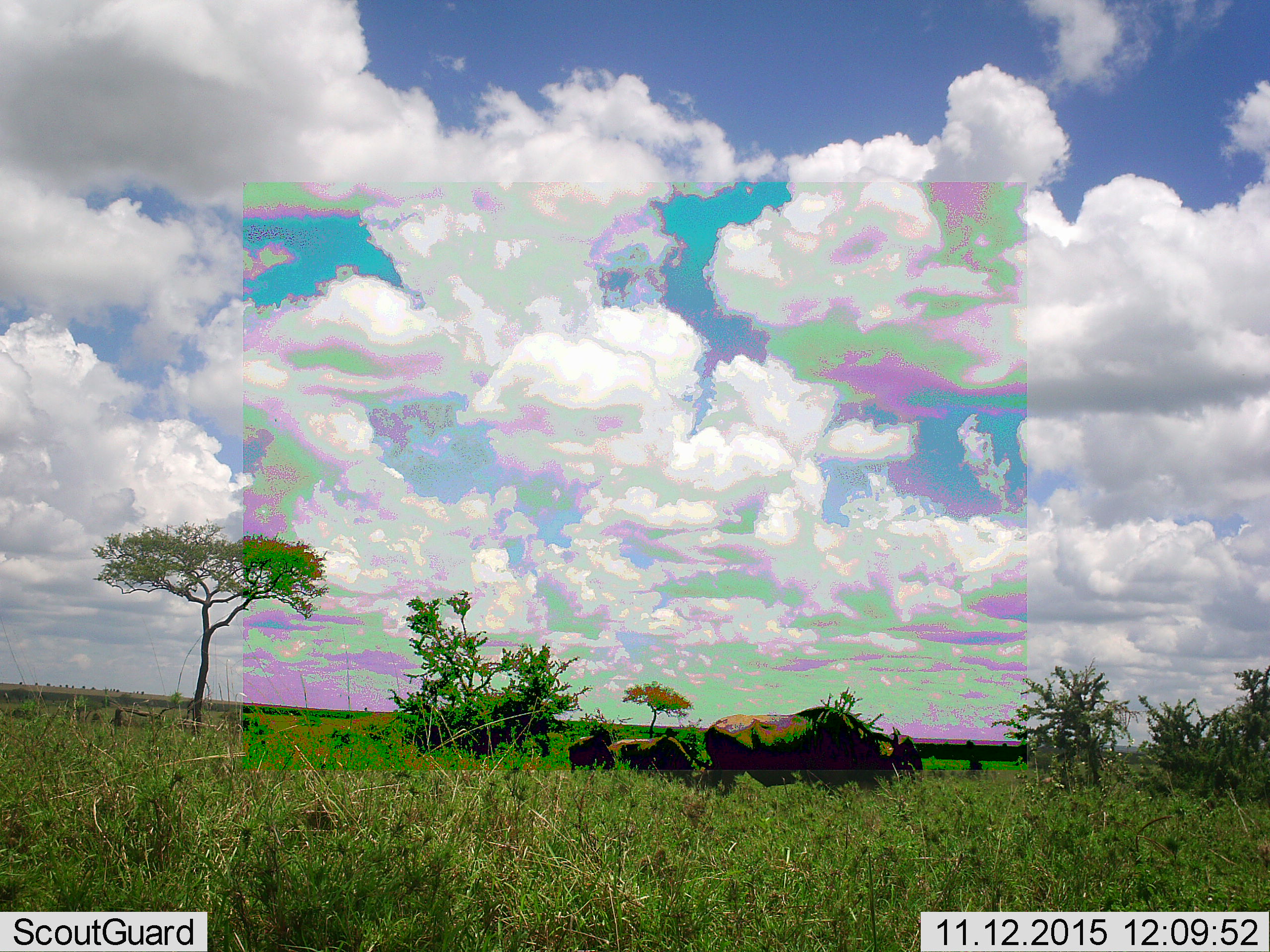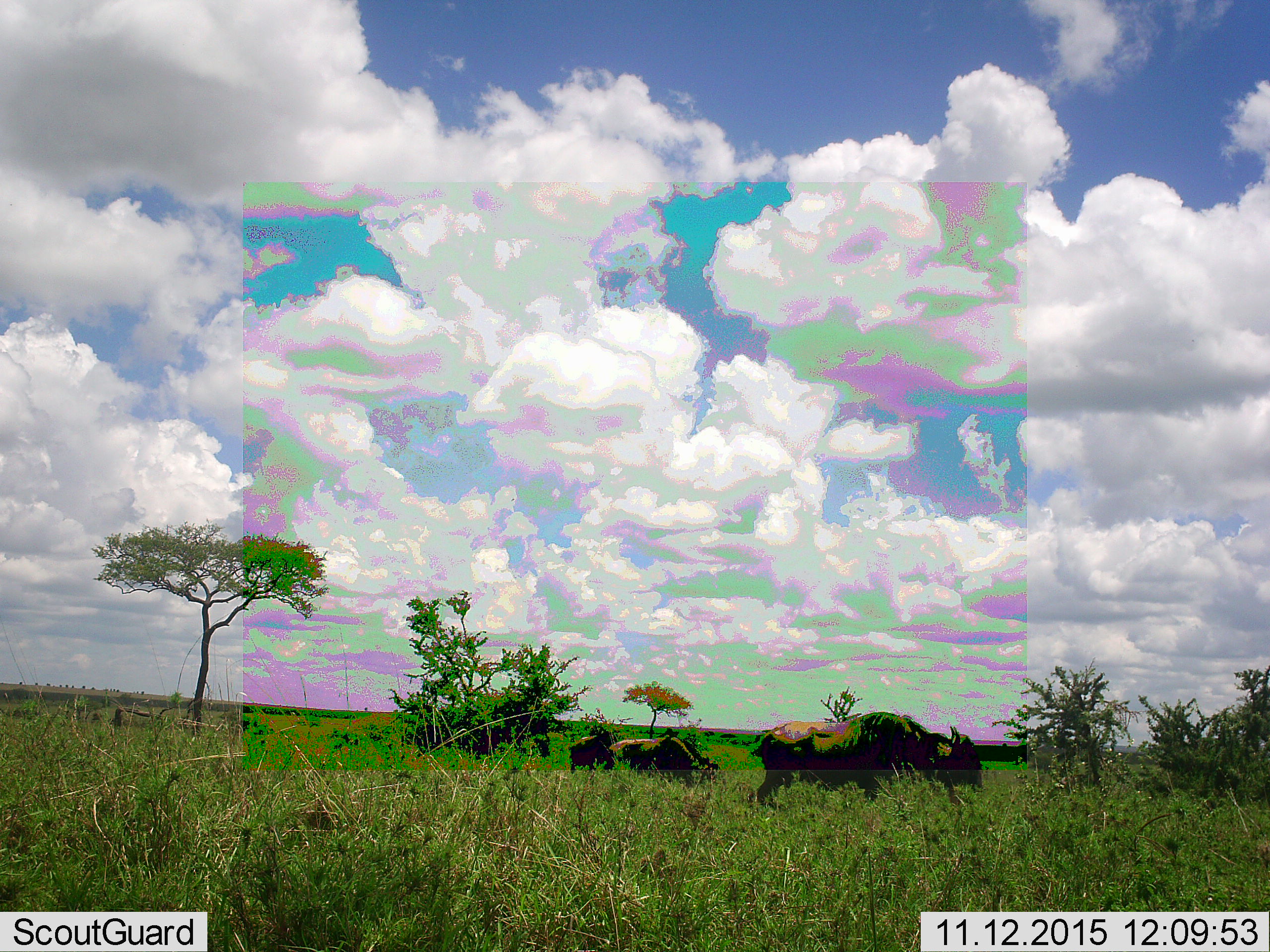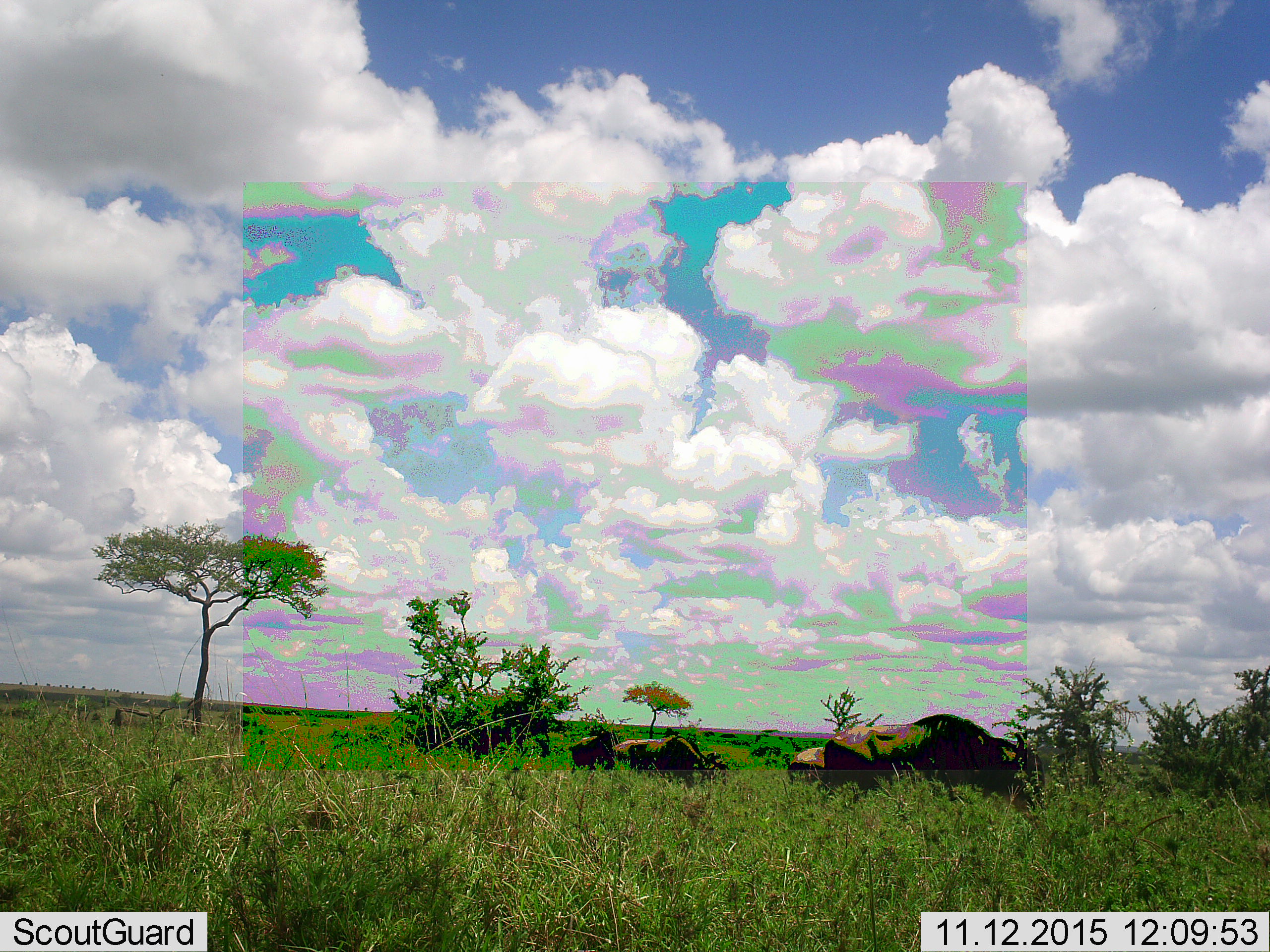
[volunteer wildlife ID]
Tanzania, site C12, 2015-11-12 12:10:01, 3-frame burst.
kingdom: Animalia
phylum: Chordata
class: Mammalia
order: Artiodactyla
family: Bovidae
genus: Connochaetes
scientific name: Connochaetes taurinus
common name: blue wildebeest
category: wildebeest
Wildebeest (blue wildebeest) (Connochaetes taurinus), count 4. Behavior (volunteer vote fractions): standing 8%, resting 8%, moving 92%, interacting 0%. Young present (vote fraction): 8%. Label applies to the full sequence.